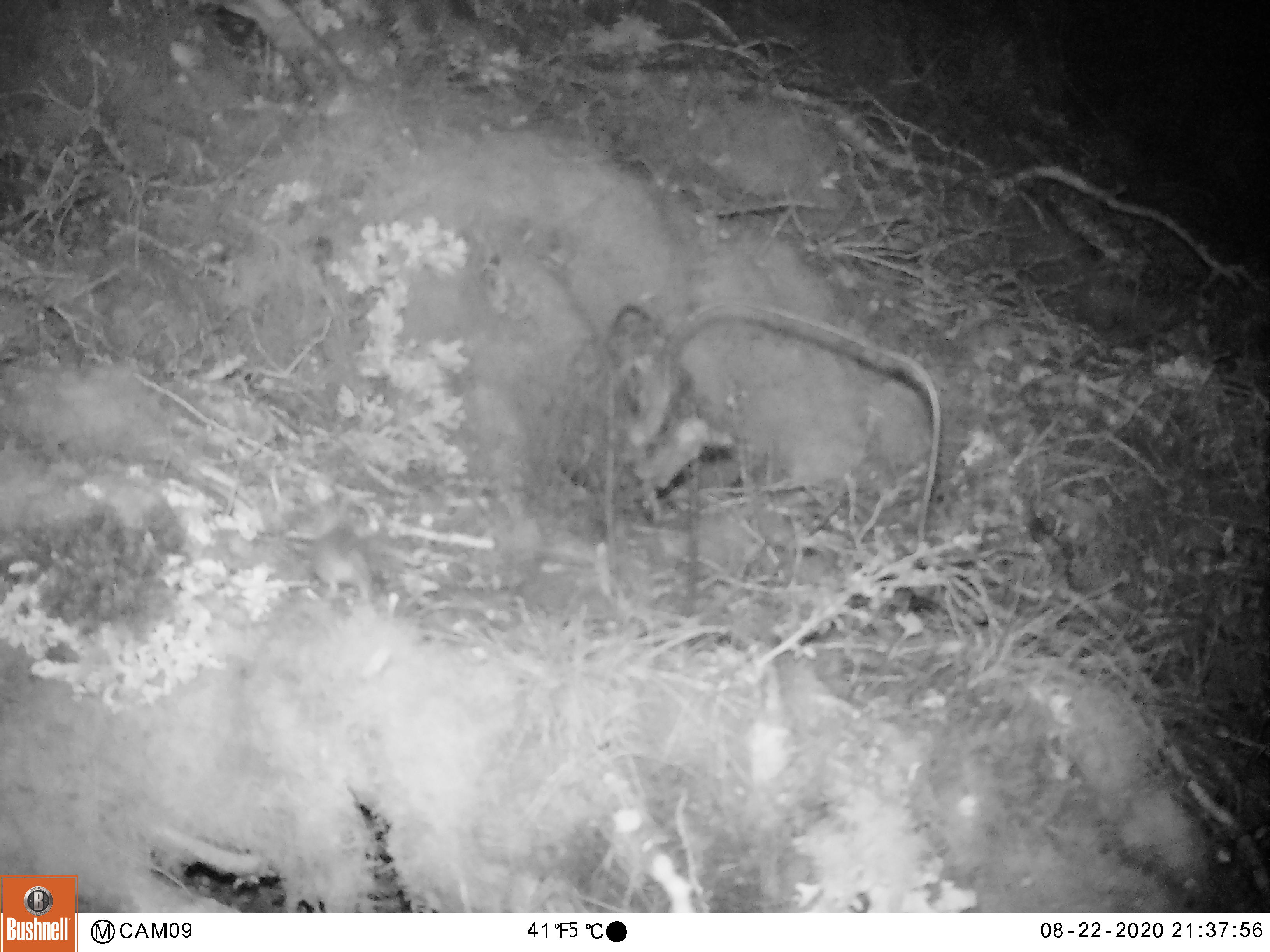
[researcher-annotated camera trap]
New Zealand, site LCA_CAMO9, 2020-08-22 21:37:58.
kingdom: Animalia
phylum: Chordata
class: Mammalia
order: Rodentia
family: Muridae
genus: Mus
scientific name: Mus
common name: mouse